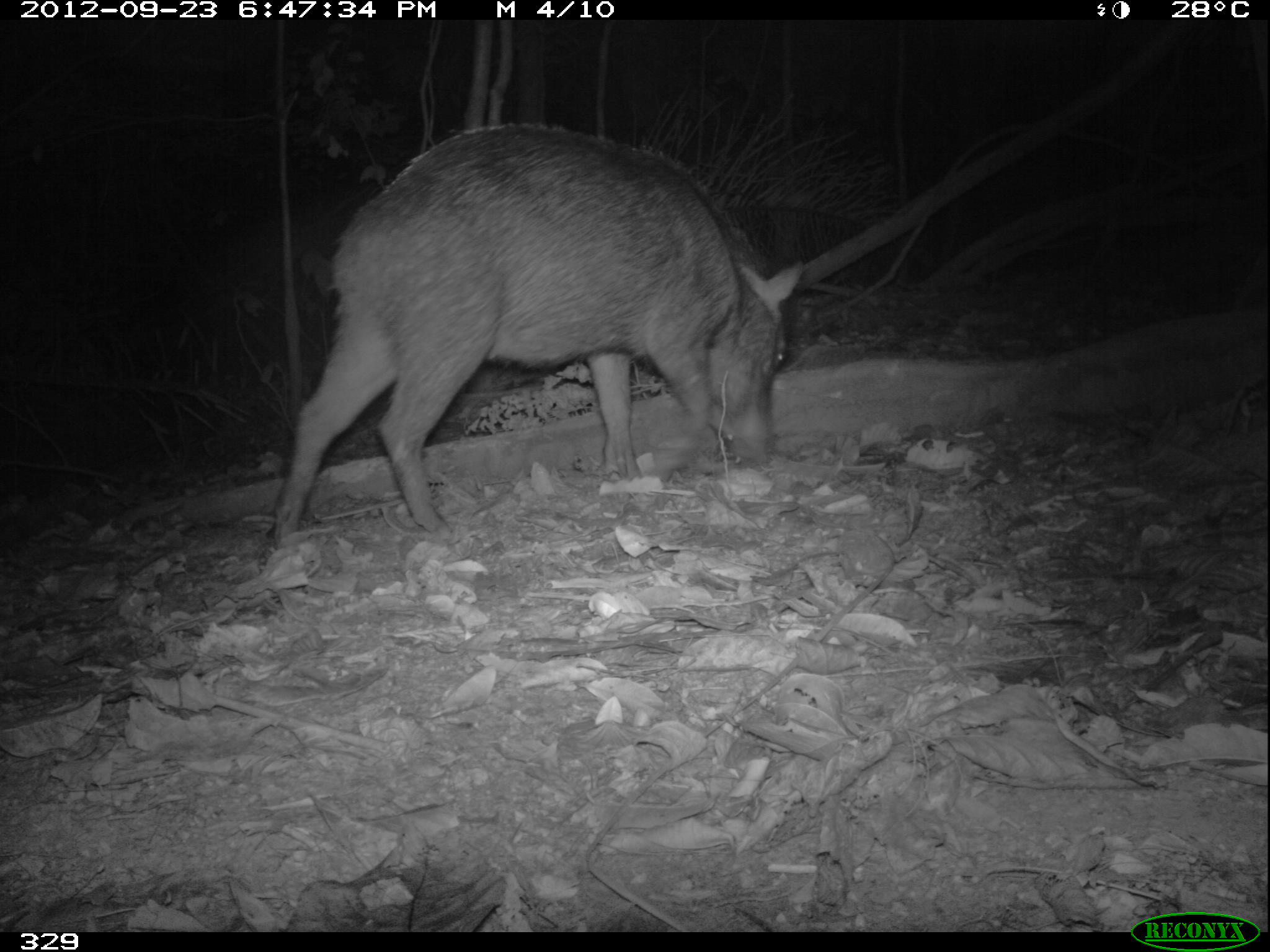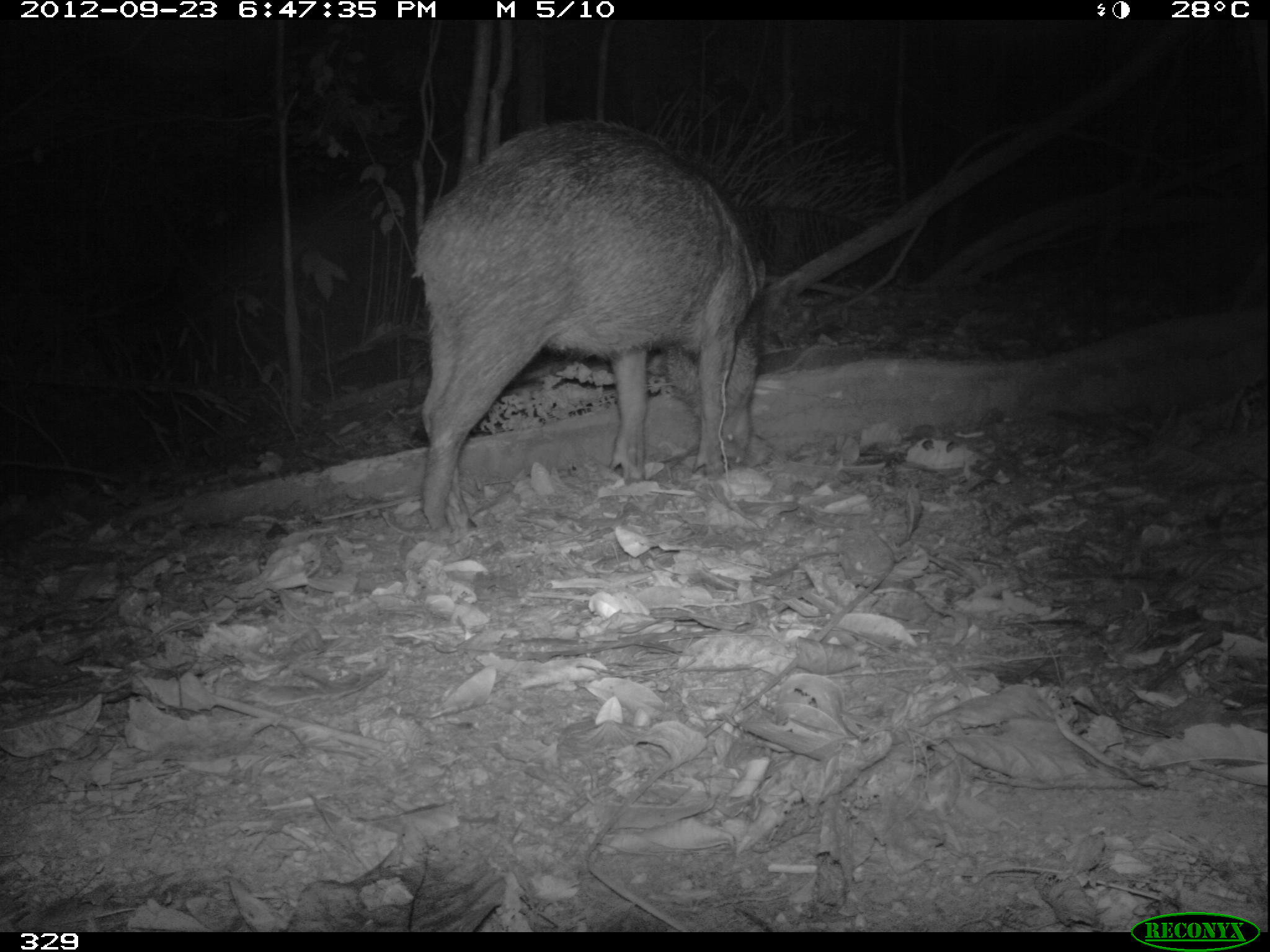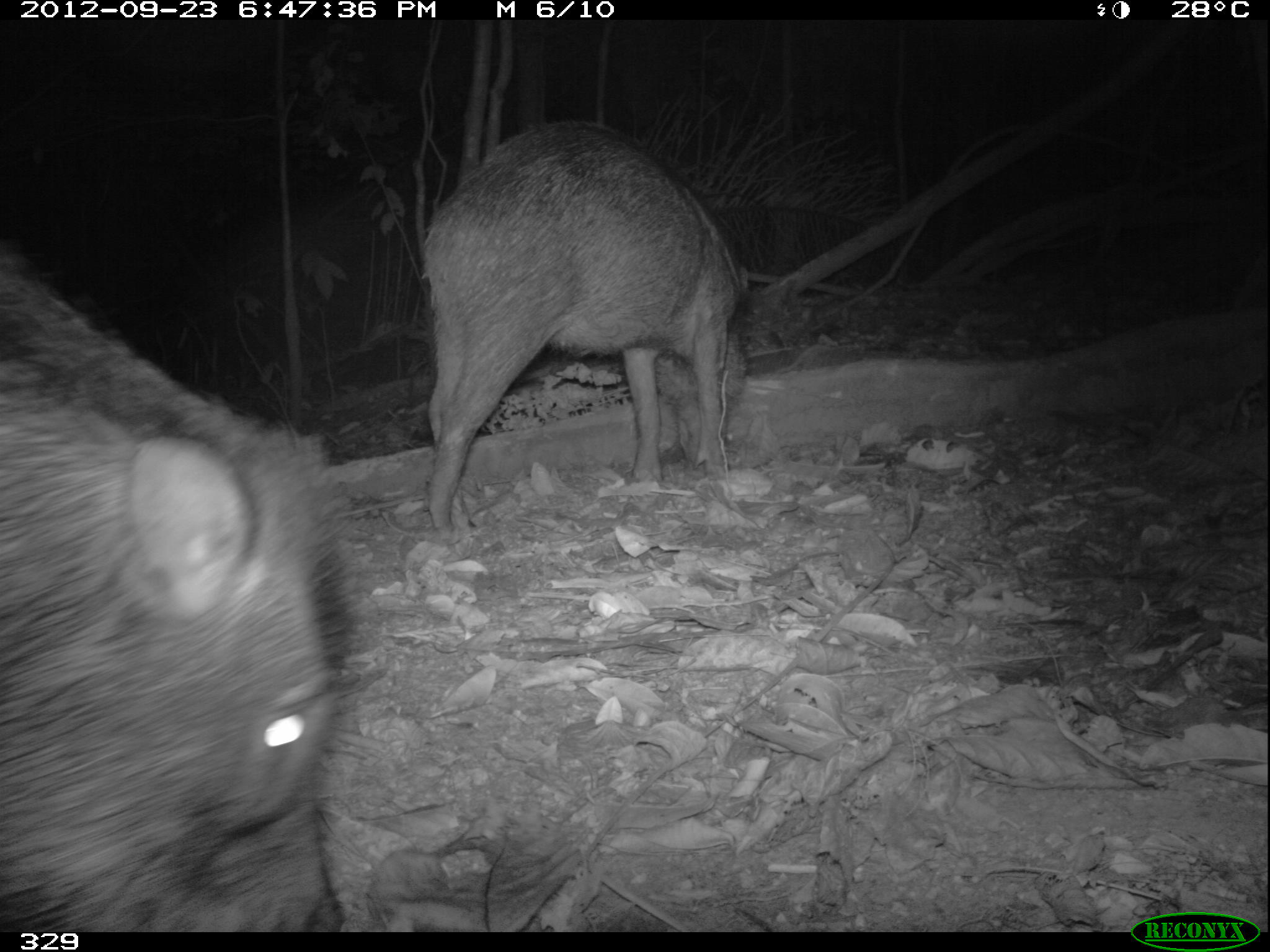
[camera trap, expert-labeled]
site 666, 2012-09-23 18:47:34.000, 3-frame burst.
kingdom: Animalia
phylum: Chordata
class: Mammalia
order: Artiodactyla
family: Tayassuidae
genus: Tayassu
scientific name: Tayassu pecari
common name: white-lipped peccary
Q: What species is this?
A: Tayassu pecari (white-lipped peccary).